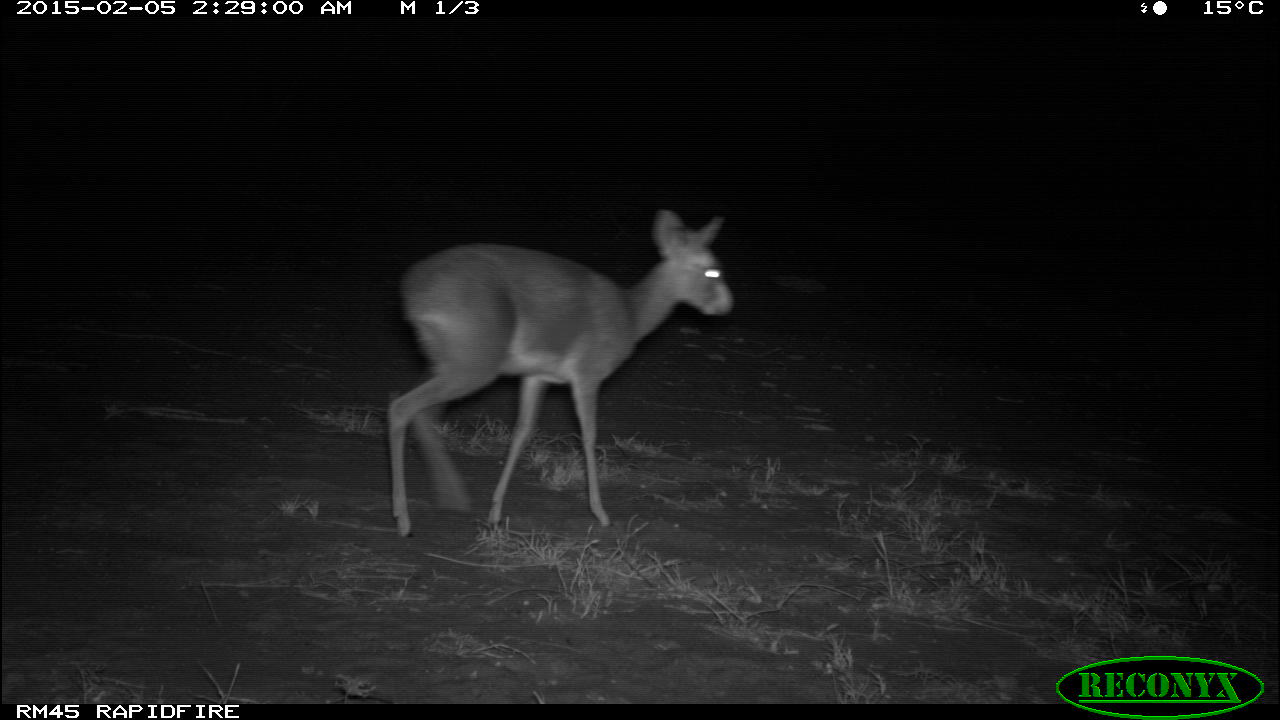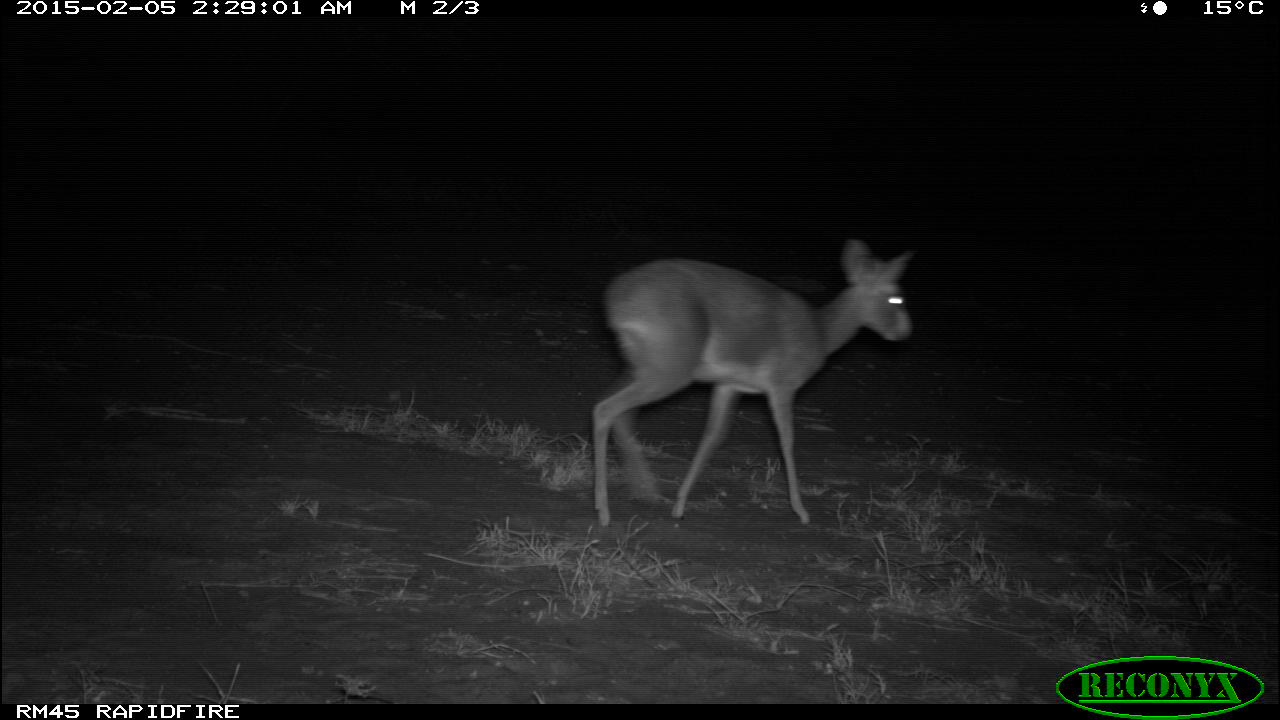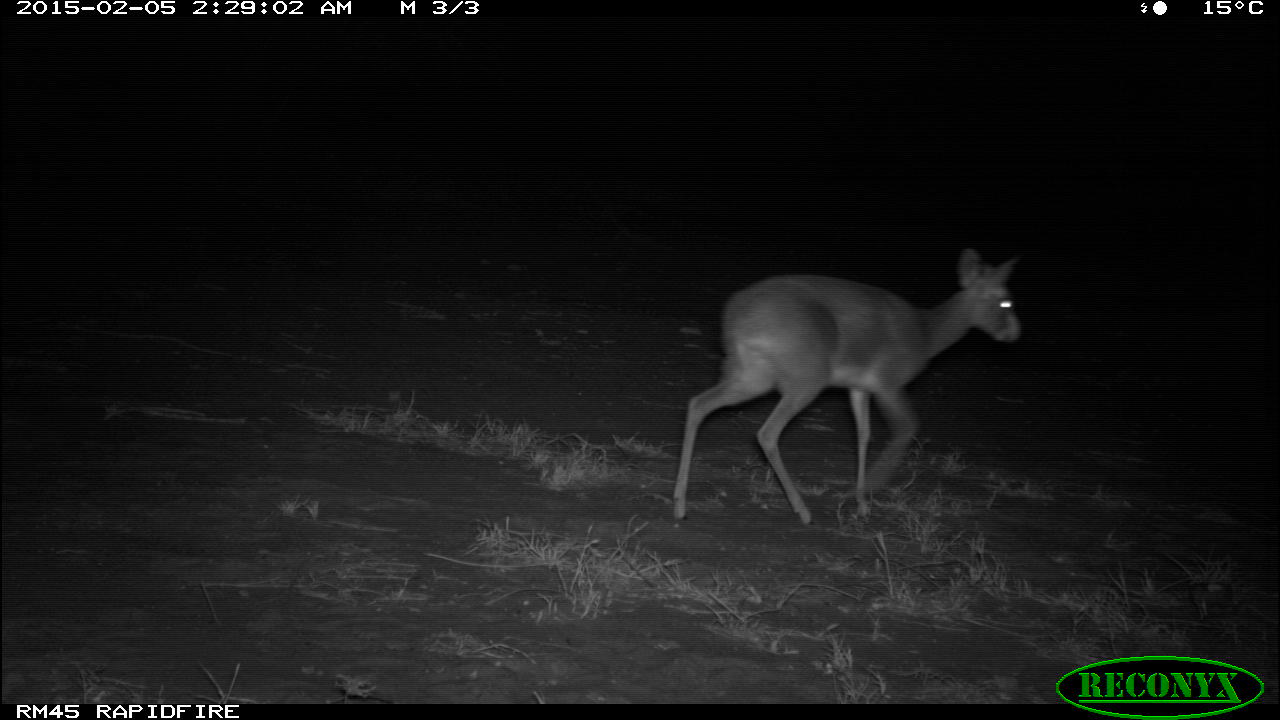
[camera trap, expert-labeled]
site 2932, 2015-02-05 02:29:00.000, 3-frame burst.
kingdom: Animalia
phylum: Chordata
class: Mammalia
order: Artiodactyla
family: Bovidae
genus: Madoqua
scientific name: Madoqua guentheri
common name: günther's dik-dik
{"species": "Madoqua guentheri (günther's dik-dik)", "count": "1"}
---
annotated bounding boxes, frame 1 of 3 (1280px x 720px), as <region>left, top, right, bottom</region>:
madoqua guentheri: <region>387, 209, 734, 540</region>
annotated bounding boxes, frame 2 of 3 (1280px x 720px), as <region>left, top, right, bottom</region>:
madoqua guentheri: <region>594, 240, 913, 526</region>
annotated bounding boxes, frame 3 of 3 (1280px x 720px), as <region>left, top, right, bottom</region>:
madoqua guentheri: <region>672, 245, 1024, 528</region>